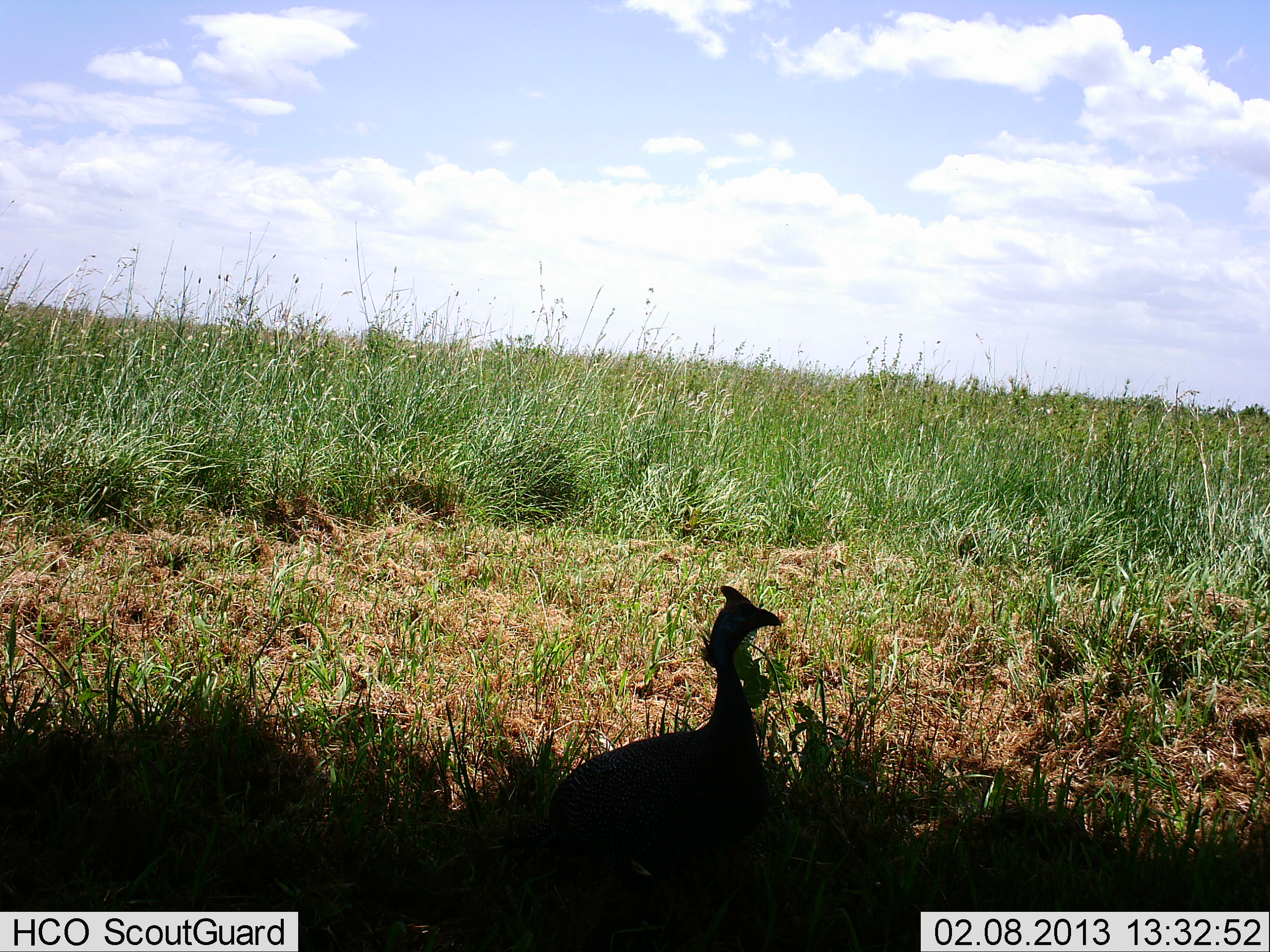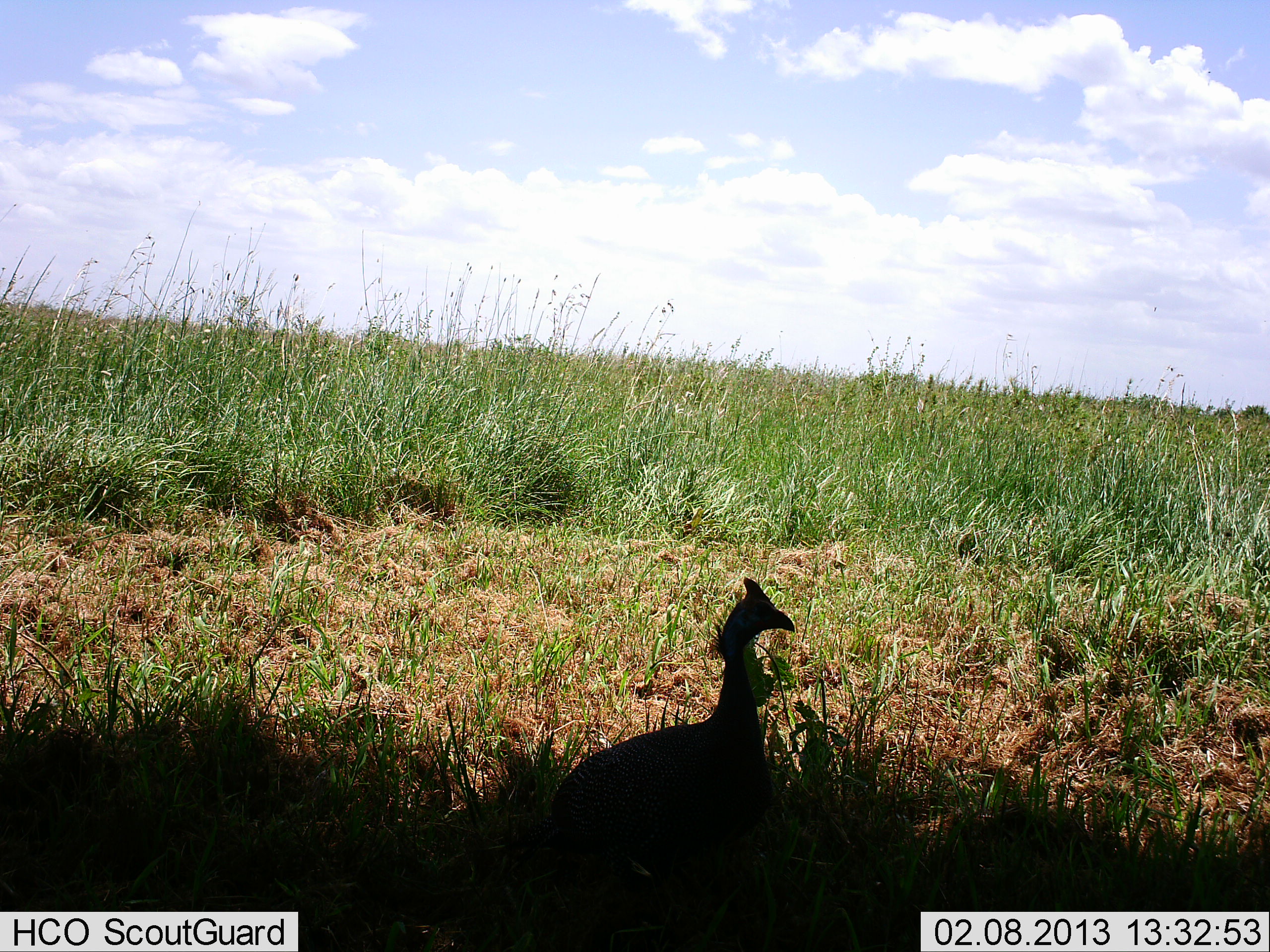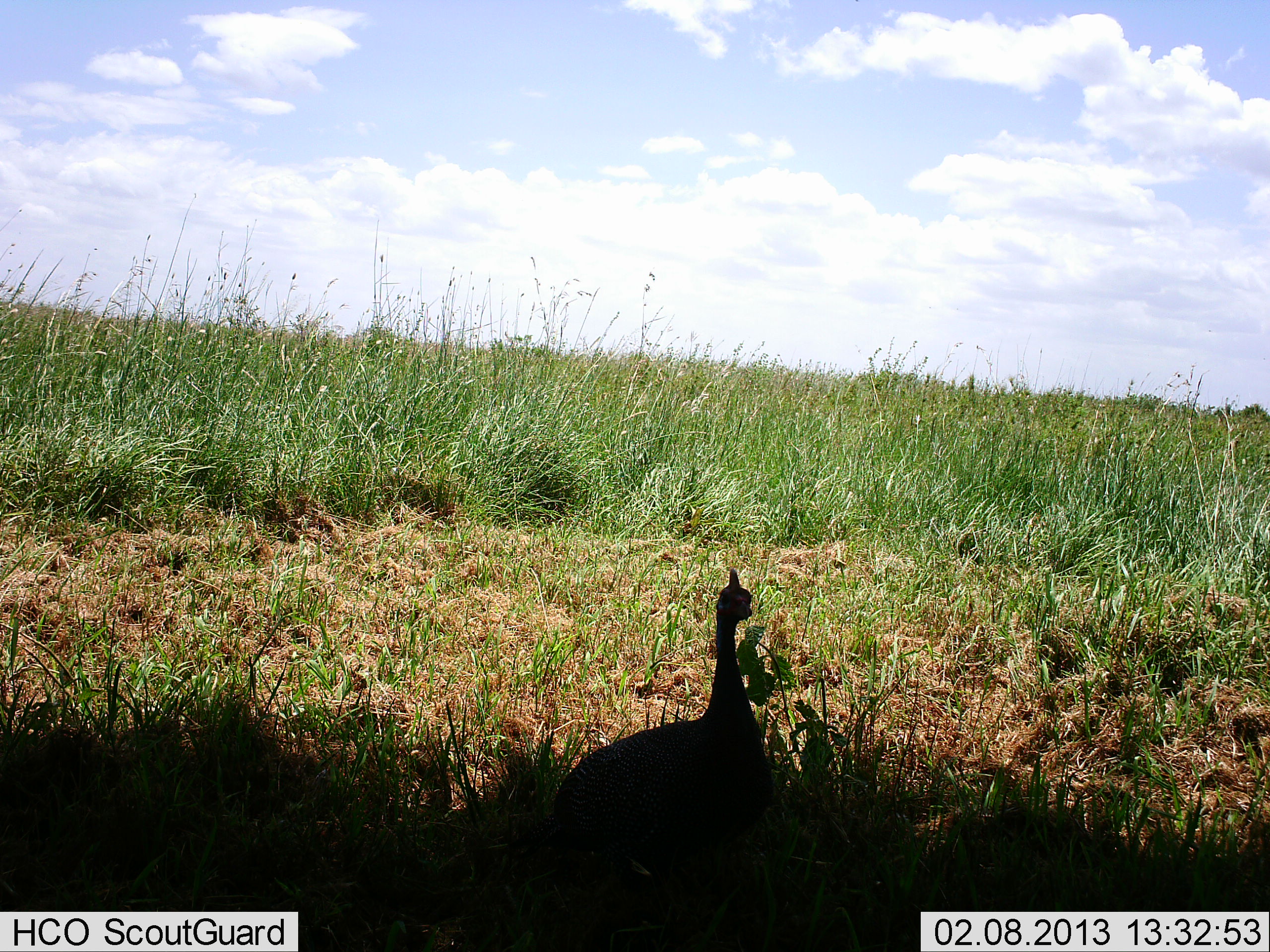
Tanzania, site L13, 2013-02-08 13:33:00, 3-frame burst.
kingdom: Animalia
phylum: Chordata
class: Aves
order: Galliformes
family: Numididae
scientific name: Numididae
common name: guinea fowl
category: guineafowl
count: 1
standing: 91%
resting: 6%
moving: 3%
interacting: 0%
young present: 0%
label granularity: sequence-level